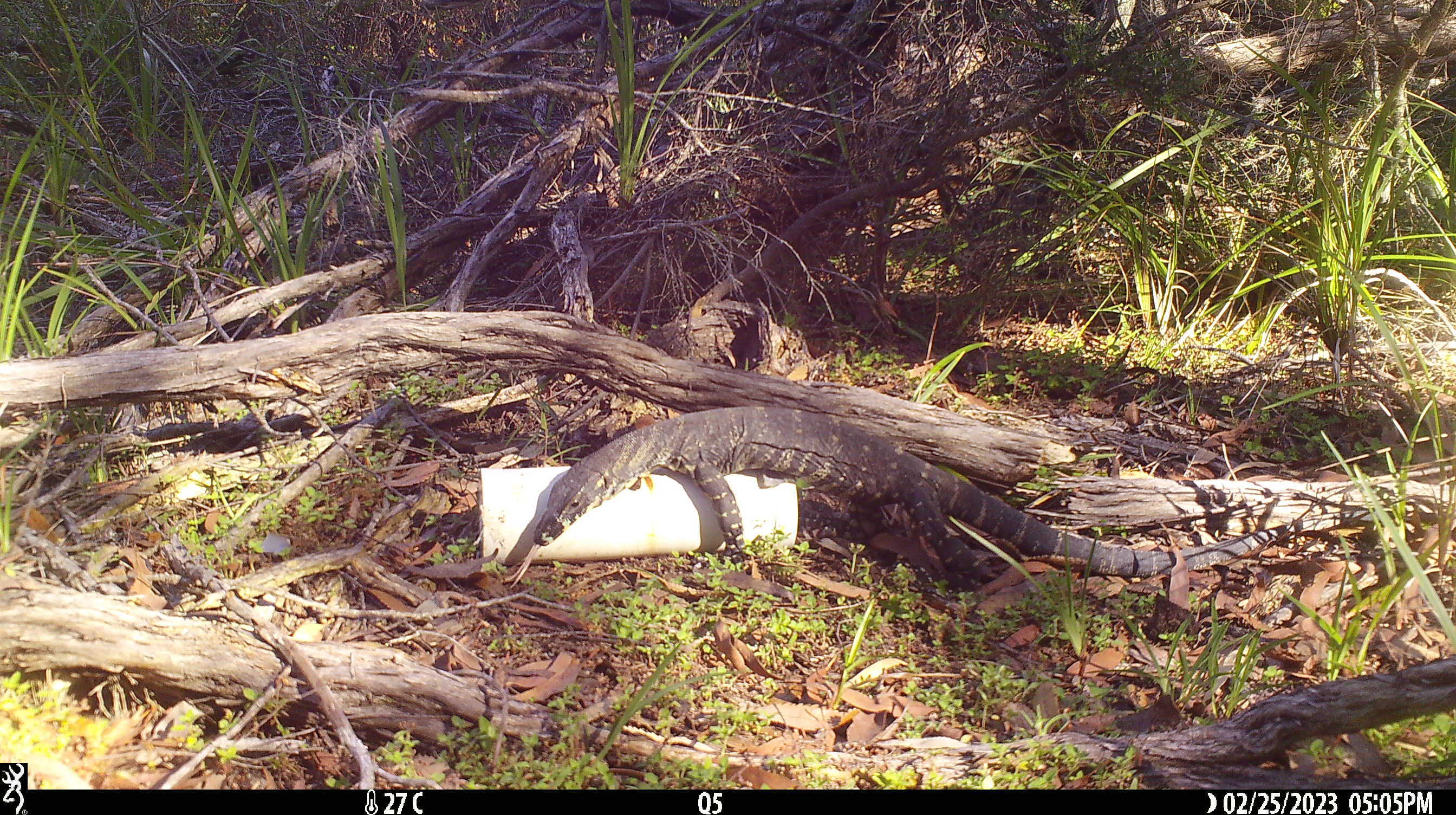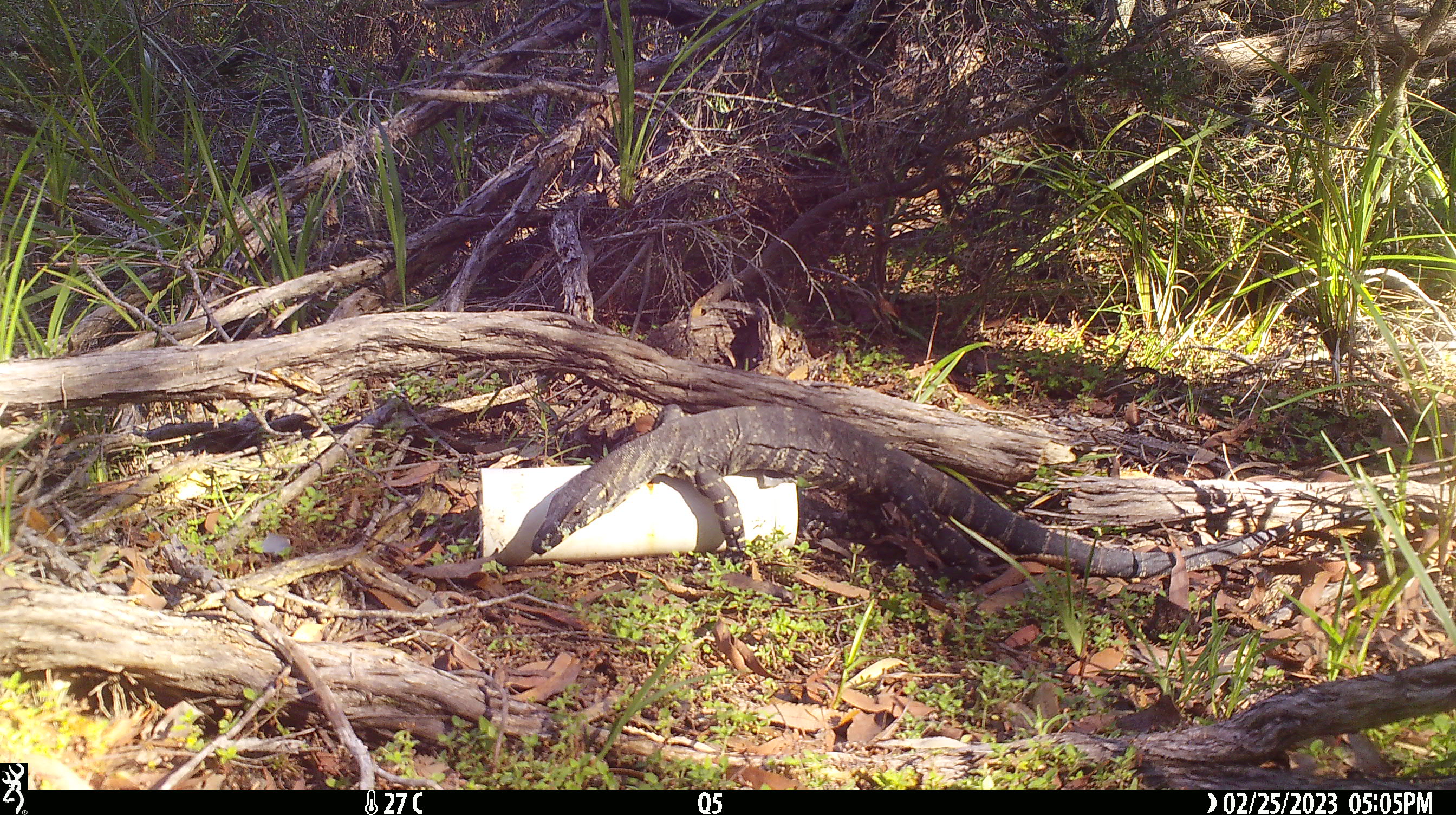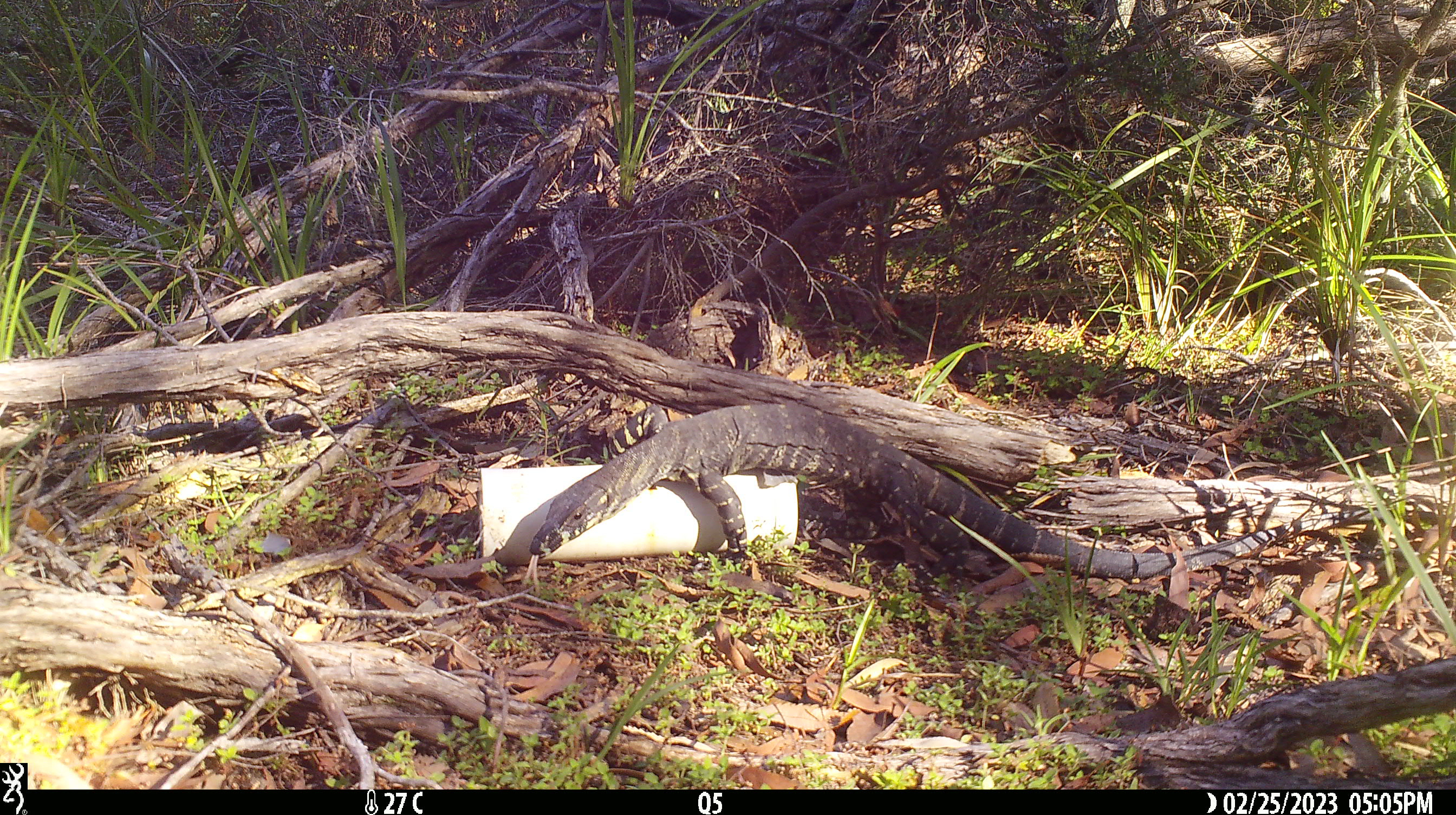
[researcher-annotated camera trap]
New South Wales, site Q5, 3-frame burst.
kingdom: Animalia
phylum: Chordata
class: Reptilia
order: Squamata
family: Varanidae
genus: Varanus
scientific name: Varanus varius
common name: lace monitor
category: goanna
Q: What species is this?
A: Goanna (lace monitor) (Varanus varius).